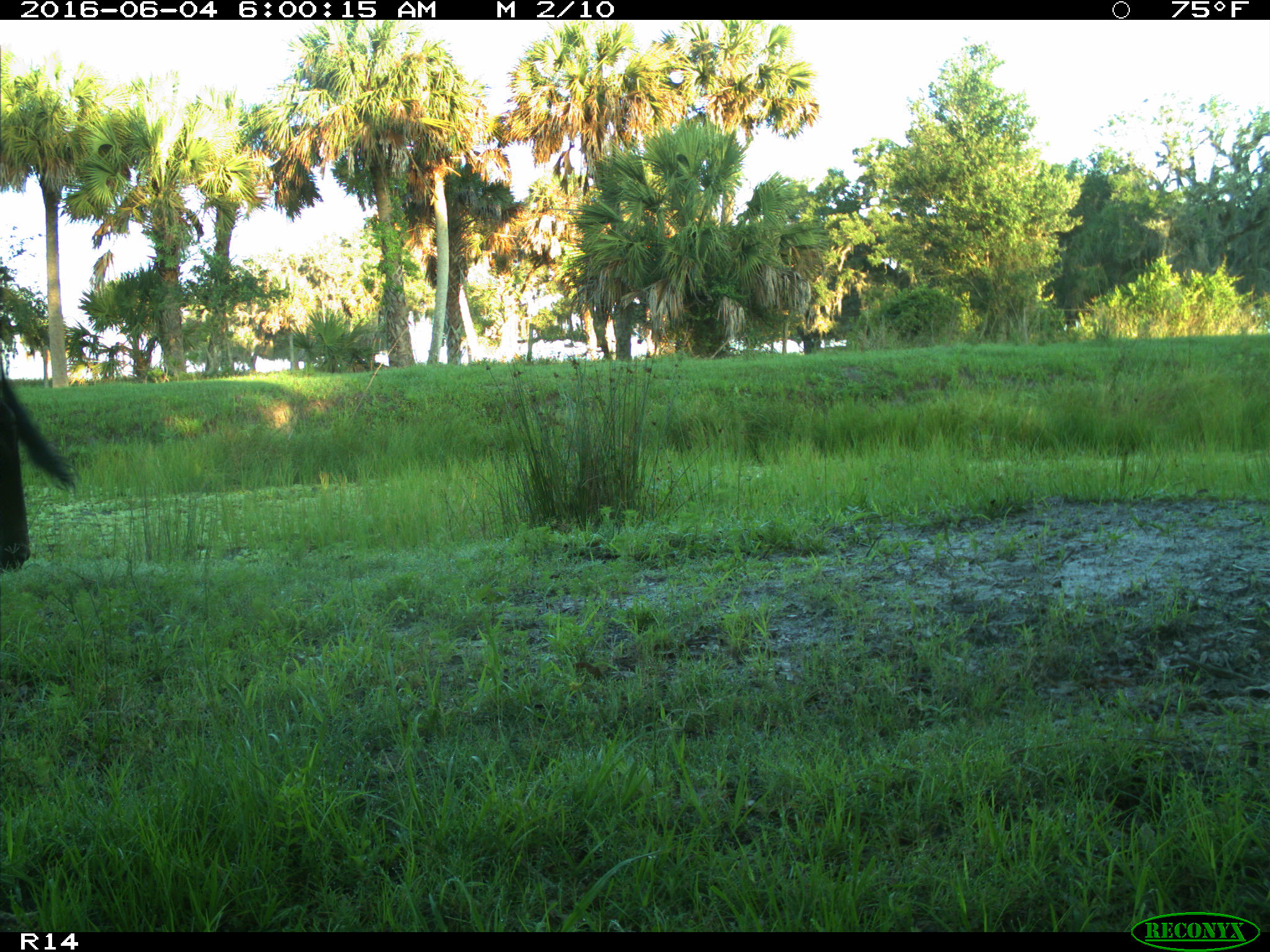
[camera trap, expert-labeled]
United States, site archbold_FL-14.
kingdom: Animalia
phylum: Chordata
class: Mammalia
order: Artiodactyla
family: Bovidae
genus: Bos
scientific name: Bos taurus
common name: domestic cow